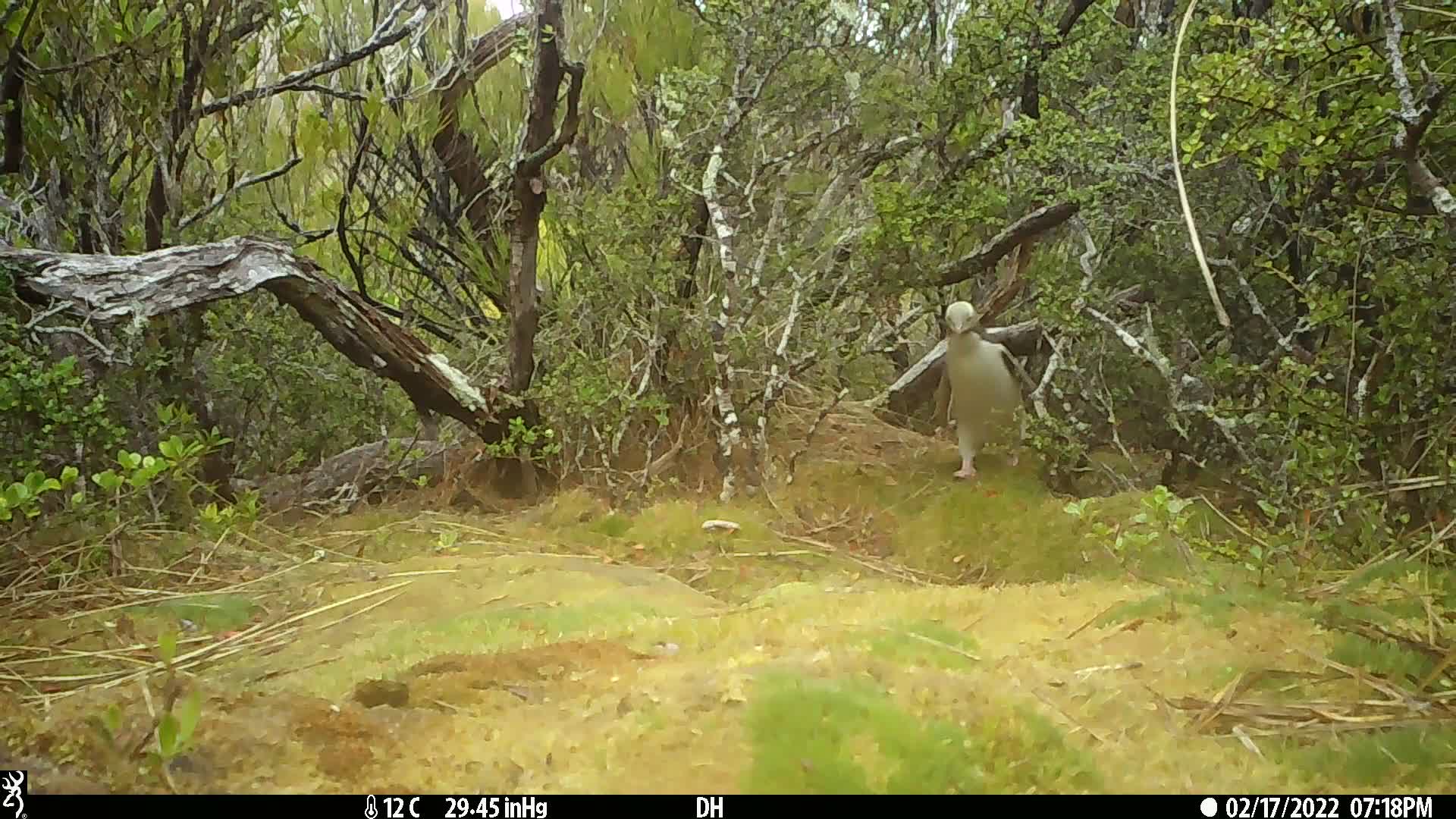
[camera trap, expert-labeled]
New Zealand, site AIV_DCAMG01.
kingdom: Animalia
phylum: Chordata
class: Aves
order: Sphenisciformes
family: Spheniscidae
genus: Megadyptes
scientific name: Megadyptes antipodes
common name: yellow-eyed penguin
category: yellow eyed penguin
Yellow eyed penguin (yellow-eyed penguin) (Megadyptes antipodes).